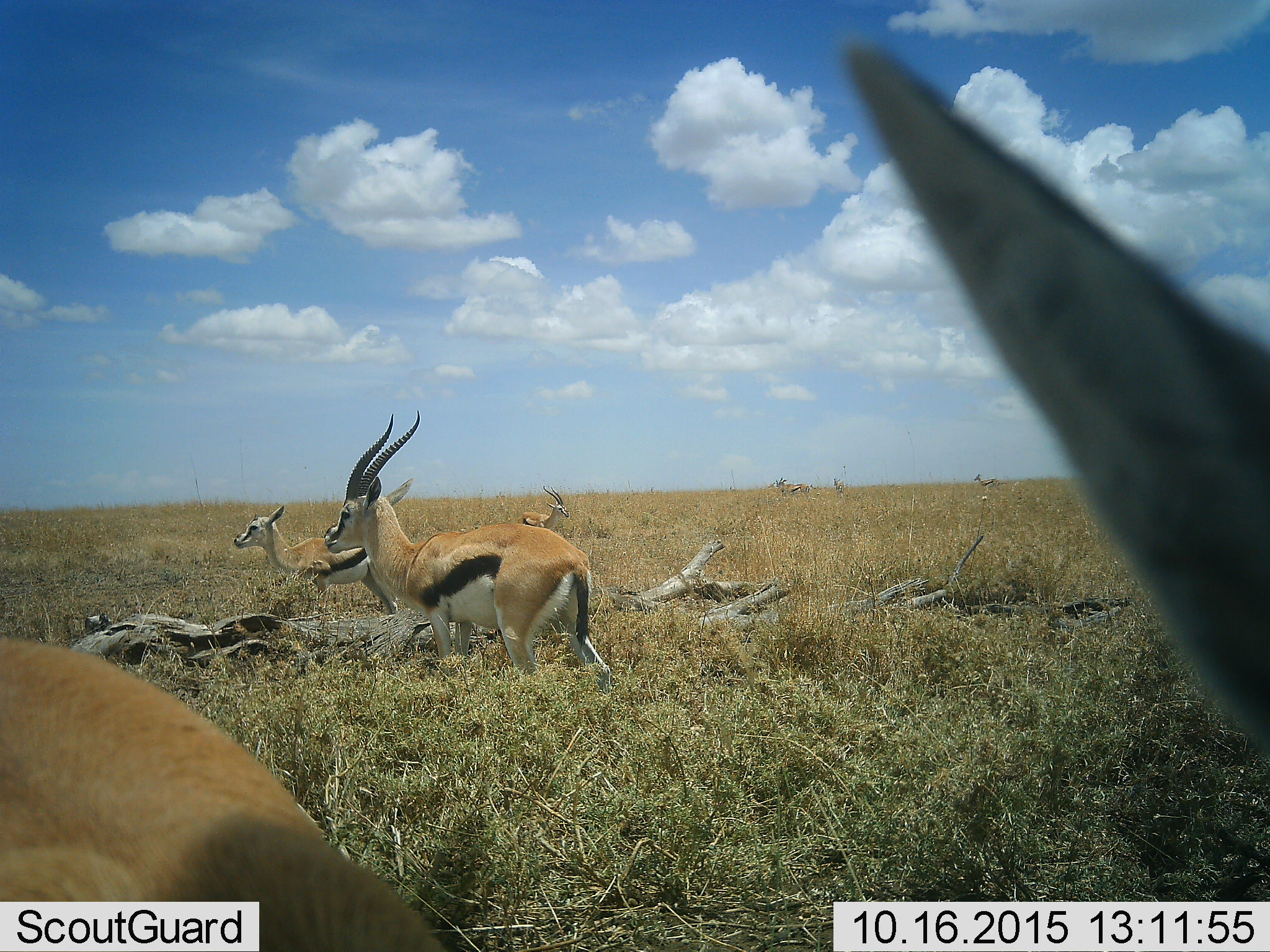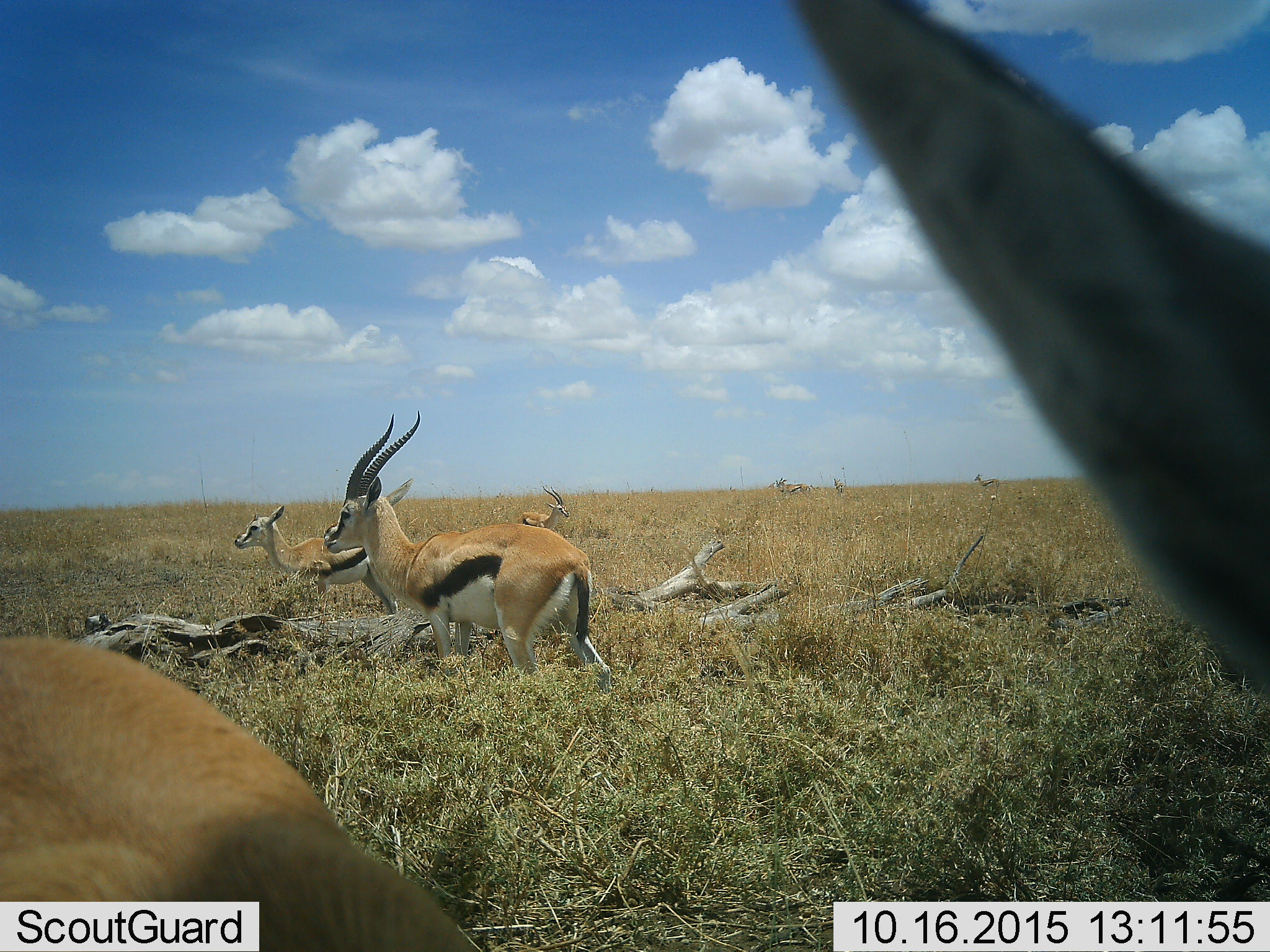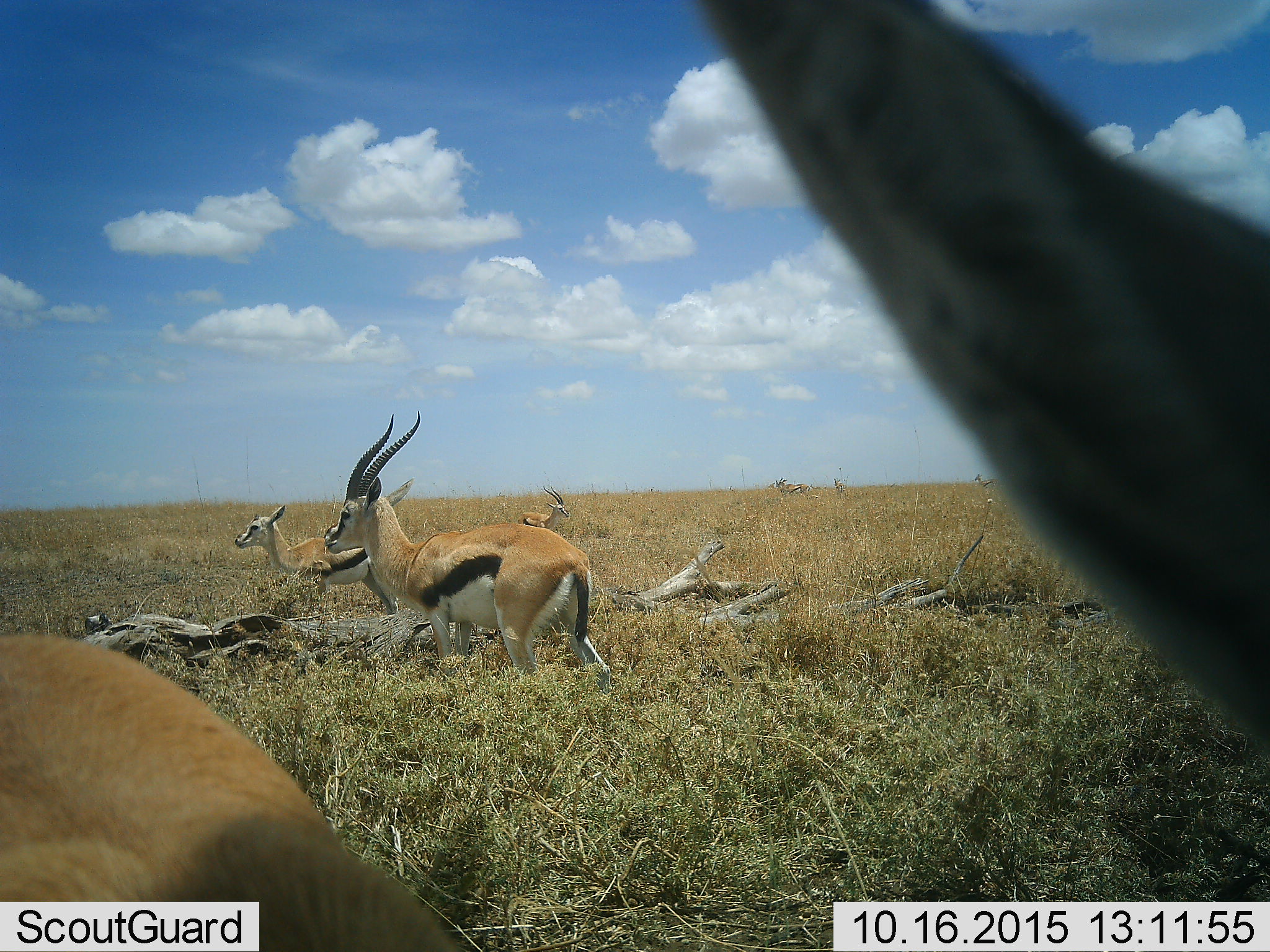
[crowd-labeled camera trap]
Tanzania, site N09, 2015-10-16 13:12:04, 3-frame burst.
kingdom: Animalia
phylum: Chordata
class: Mammalia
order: Artiodactyla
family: Bovidae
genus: Eudorcas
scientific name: Eudorcas thomsonii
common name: thomson's gazelle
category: gazellethomsons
Gazellethomsons (thomson's gazelle) (Eudorcas thomsonii), count 7. Behavior (volunteer vote fractions): standing 88%, resting 0%, moving 25%, interacting 0%. Young present (vote fraction): 25%. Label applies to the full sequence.